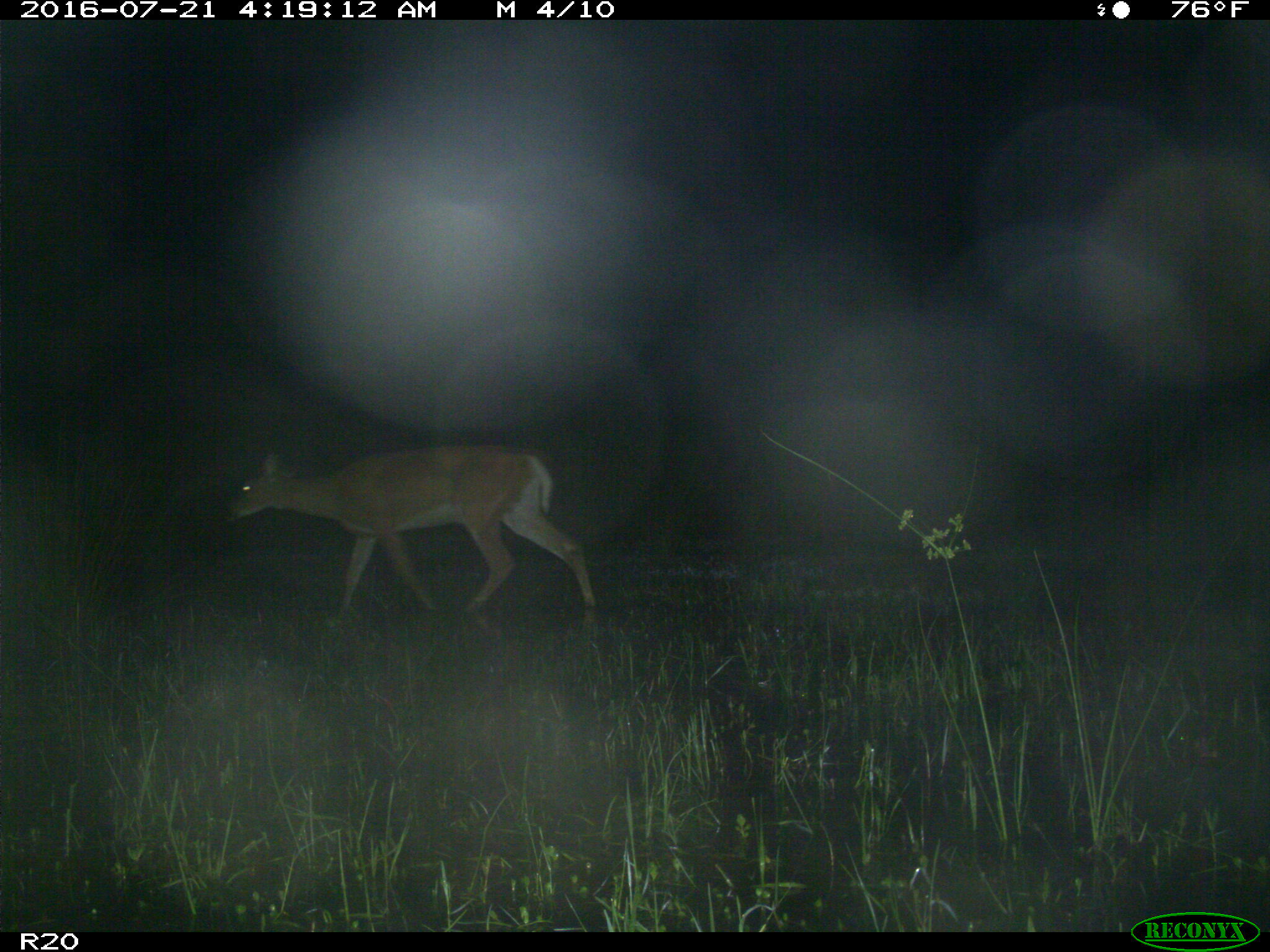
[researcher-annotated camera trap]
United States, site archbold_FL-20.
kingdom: Animalia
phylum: Chordata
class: Mammalia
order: Artiodactyla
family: Cervidae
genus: Odocoileus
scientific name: Odocoileus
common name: deer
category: unidentified deer